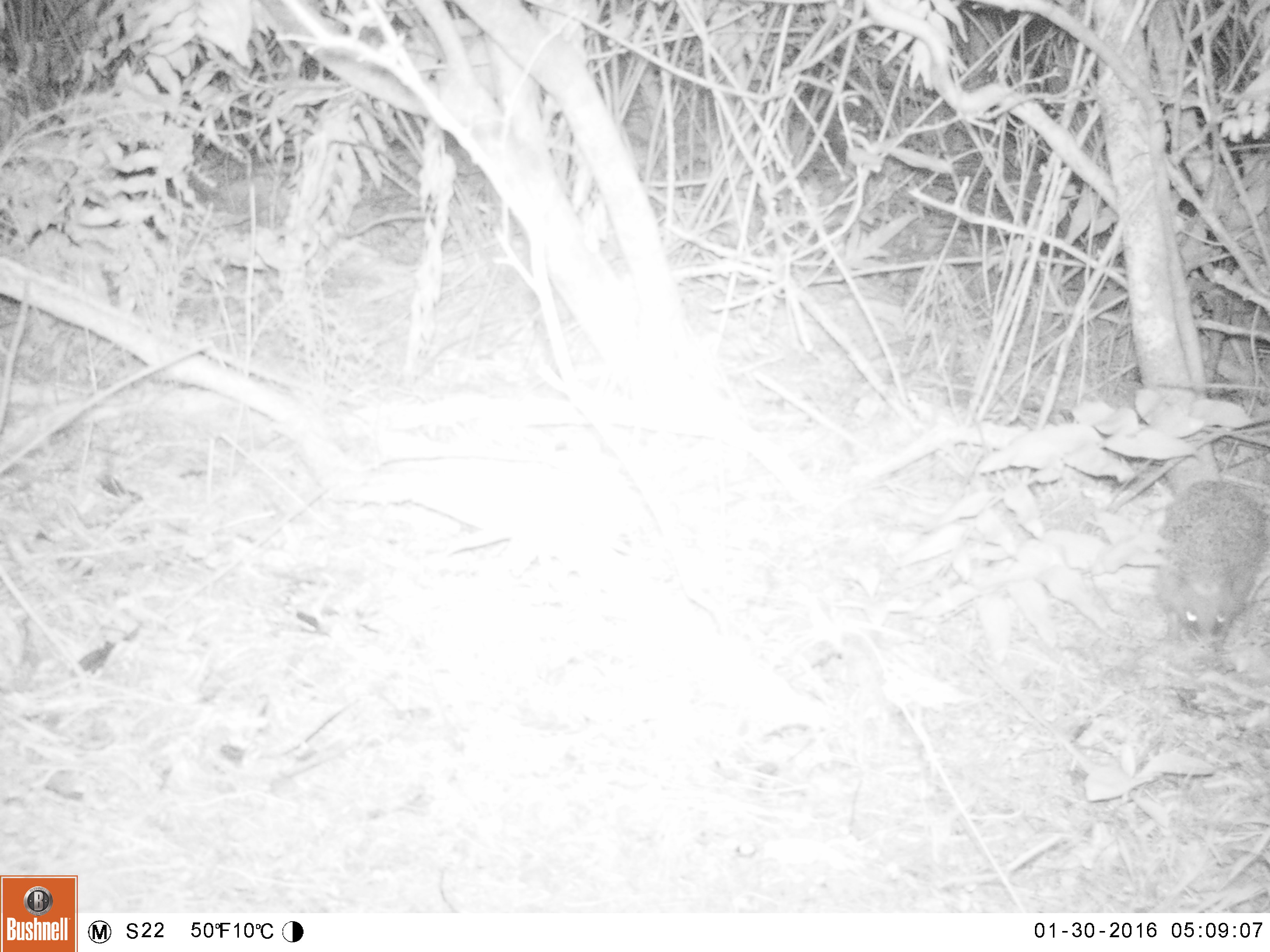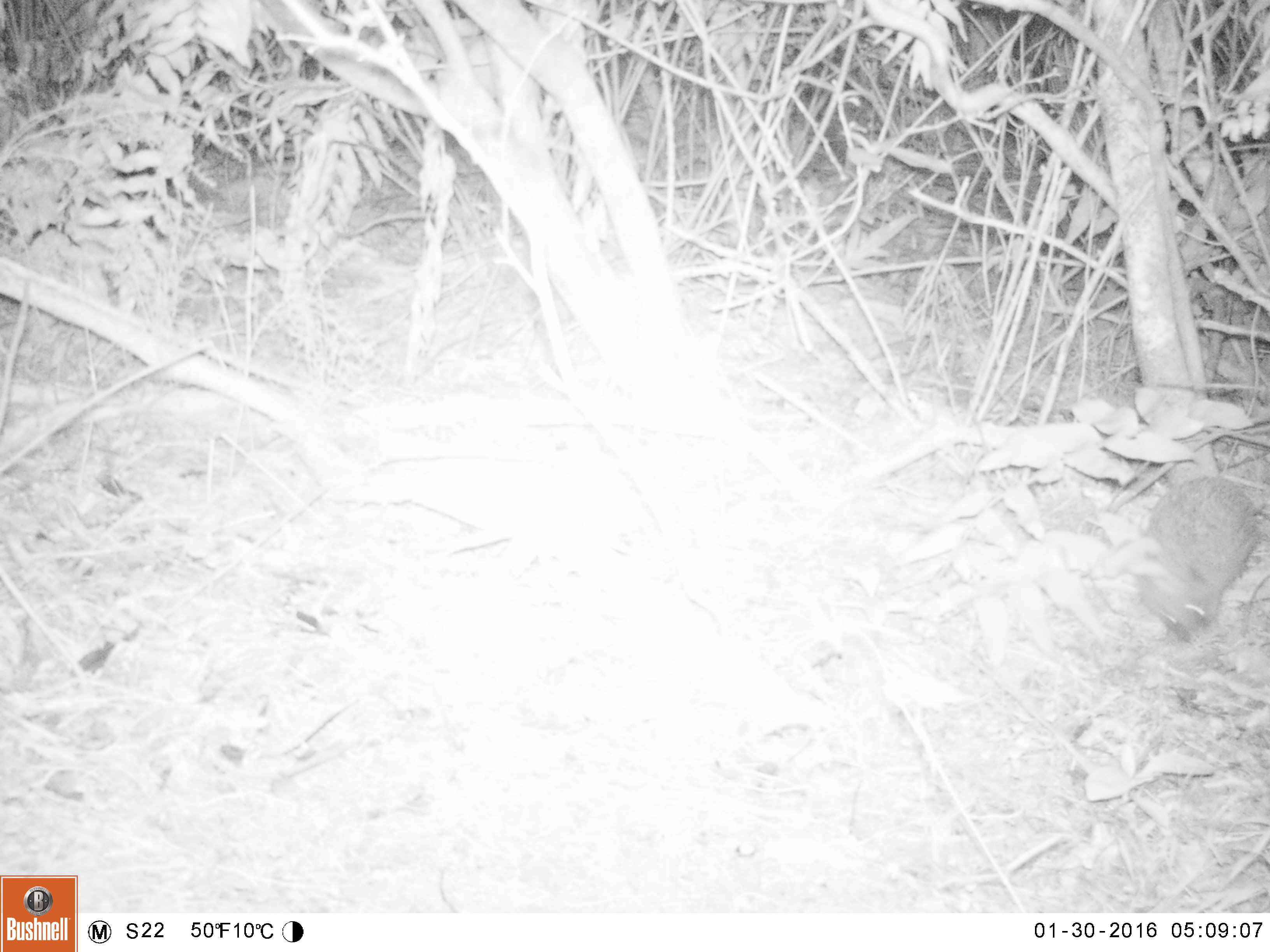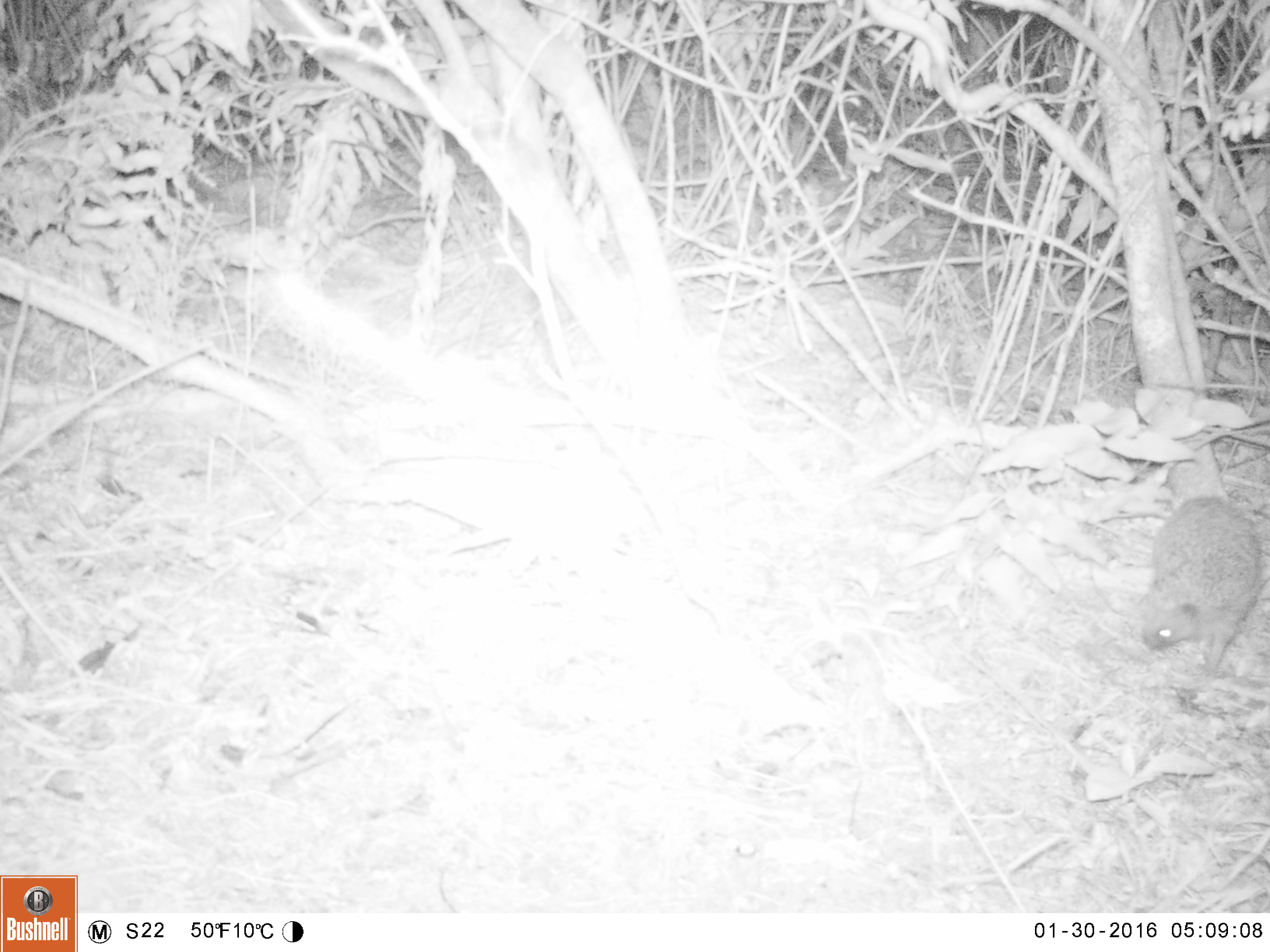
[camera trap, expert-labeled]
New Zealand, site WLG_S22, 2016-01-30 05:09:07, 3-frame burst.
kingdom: Animalia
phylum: Chordata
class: Mammalia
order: Eulipotyphla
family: Erinaceidae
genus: Erinaceus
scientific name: Erinaceus europaeus europaeus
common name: european hedgehog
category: hedgehog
Hedgehog (european hedgehog) (Erinaceus europaeus europaeus).